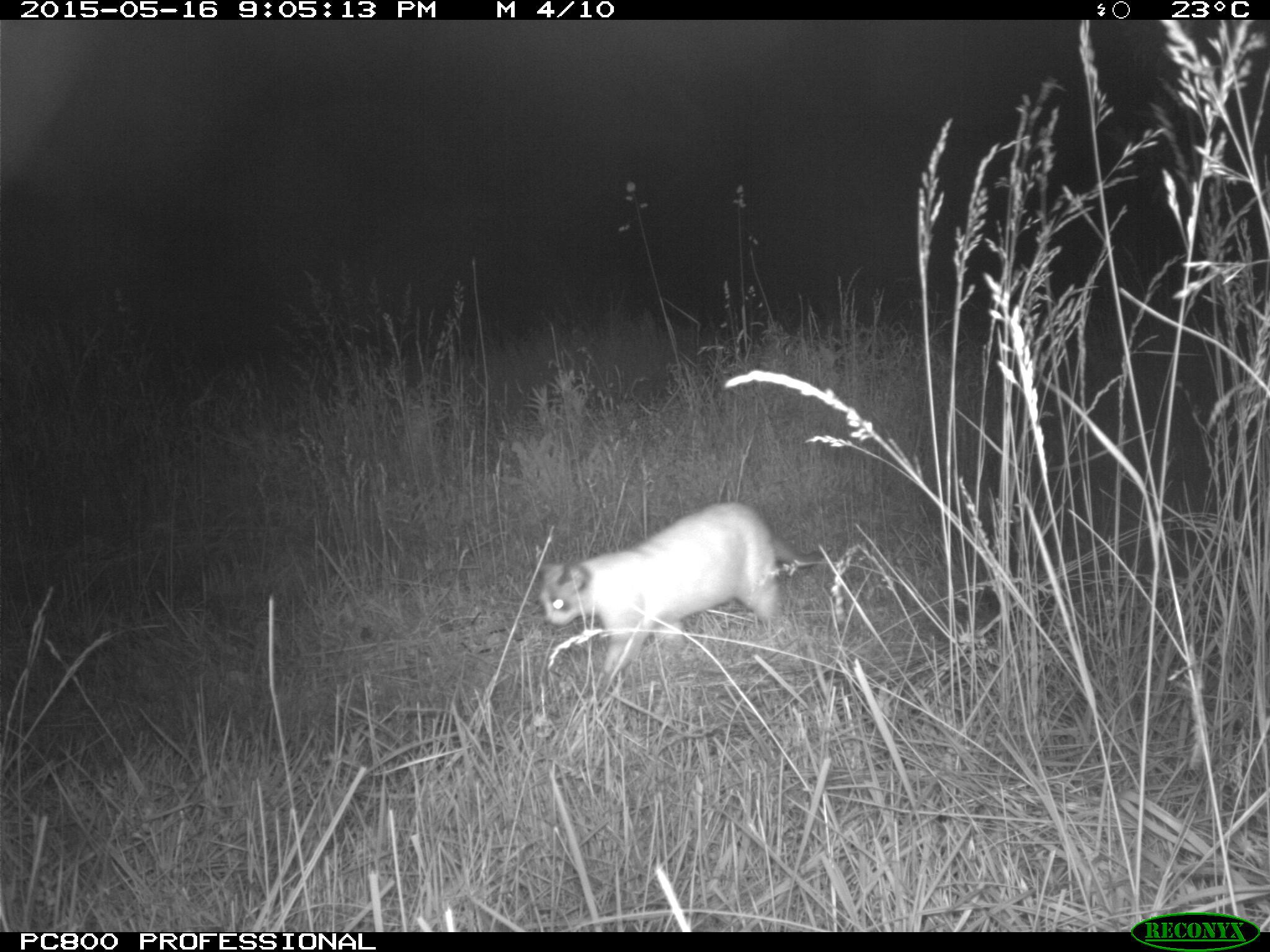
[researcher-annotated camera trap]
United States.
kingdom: Animalia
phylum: Chordata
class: Mammalia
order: Carnivora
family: Felidae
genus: Felis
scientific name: Felis catus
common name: domestic cat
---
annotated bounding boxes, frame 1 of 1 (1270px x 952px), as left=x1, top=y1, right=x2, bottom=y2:
Domestic Cat: left=521, top=493, right=824, bottom=679